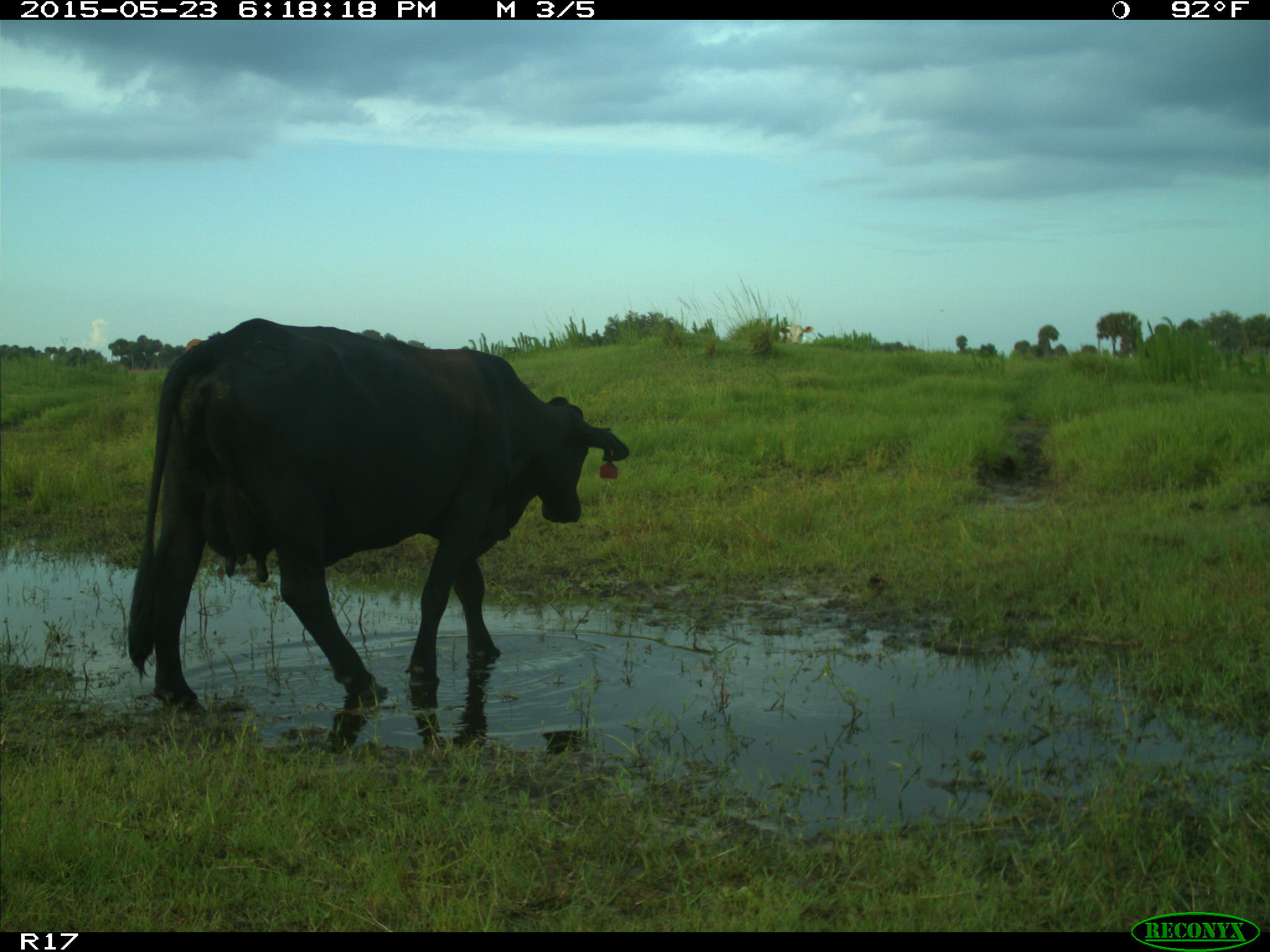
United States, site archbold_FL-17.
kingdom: Animalia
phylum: Chordata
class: Mammalia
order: Artiodactyla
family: Bovidae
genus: Bos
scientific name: Bos taurus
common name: domestic cow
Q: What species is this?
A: Bos taurus (domestic cow).